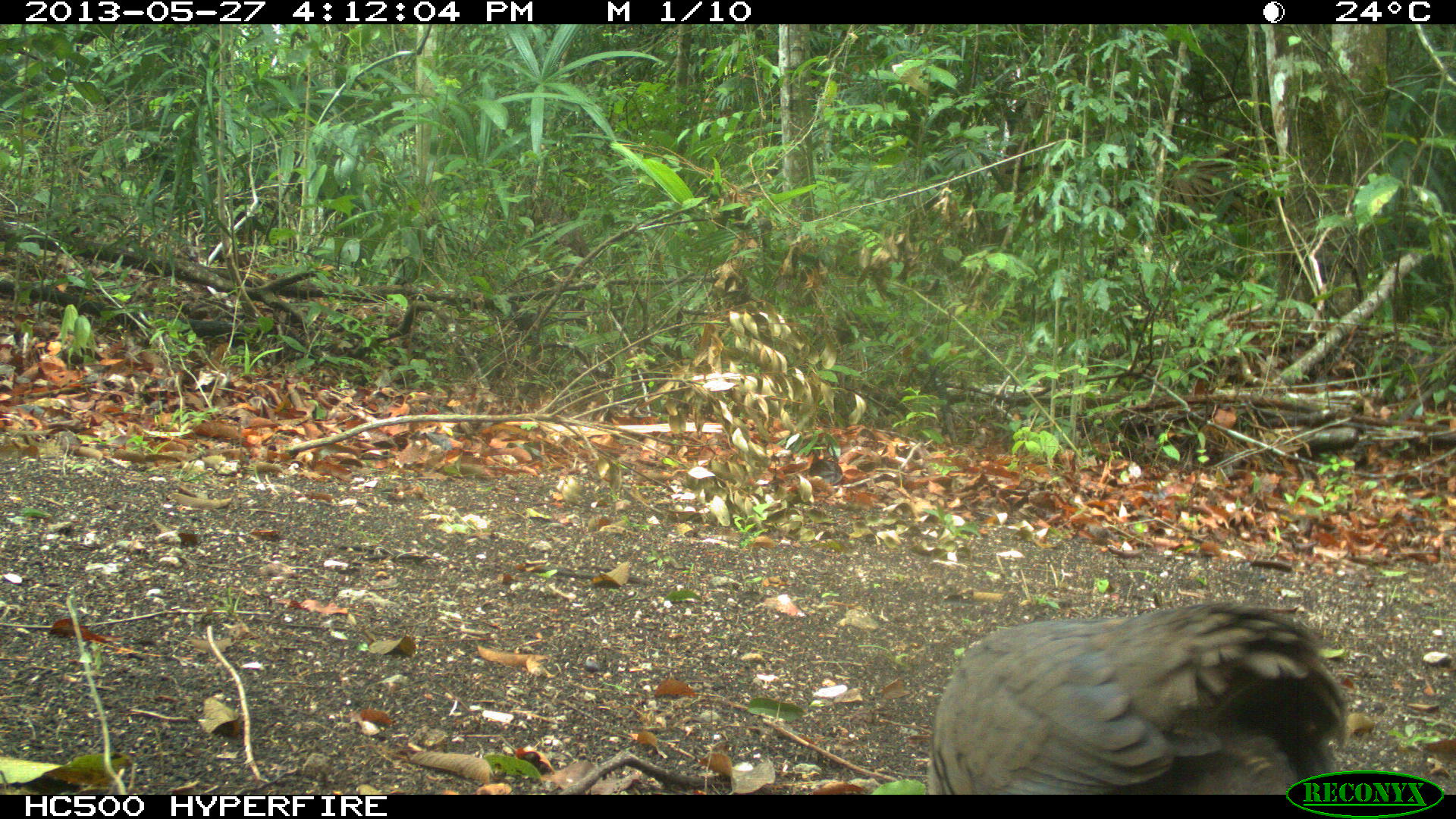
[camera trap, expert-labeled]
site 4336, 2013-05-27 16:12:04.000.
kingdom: Animalia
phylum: Chordata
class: Aves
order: Tinamiformes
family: Tinamidae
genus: Tinamus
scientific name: Tinamus major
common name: great tinamou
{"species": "Tinamus major (great tinamou)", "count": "1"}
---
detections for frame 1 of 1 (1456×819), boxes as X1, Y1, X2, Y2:
tinamus major: 927, 601, 1347, 794